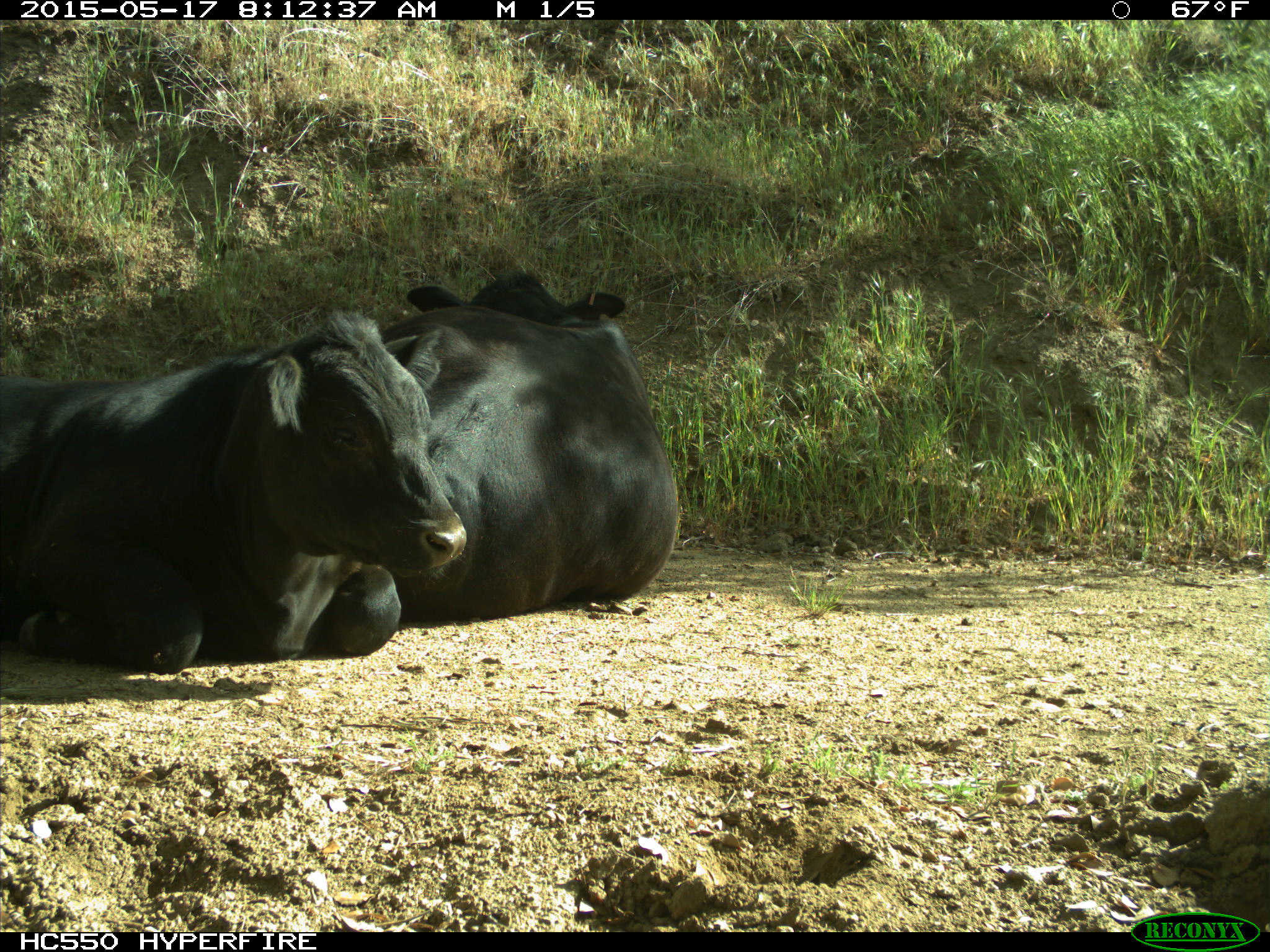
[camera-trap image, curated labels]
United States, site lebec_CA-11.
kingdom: Animalia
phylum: Chordata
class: Mammalia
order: Artiodactyla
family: Bovidae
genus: Bos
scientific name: Bos taurus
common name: domestic cow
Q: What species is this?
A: Bos taurus (domestic cow).